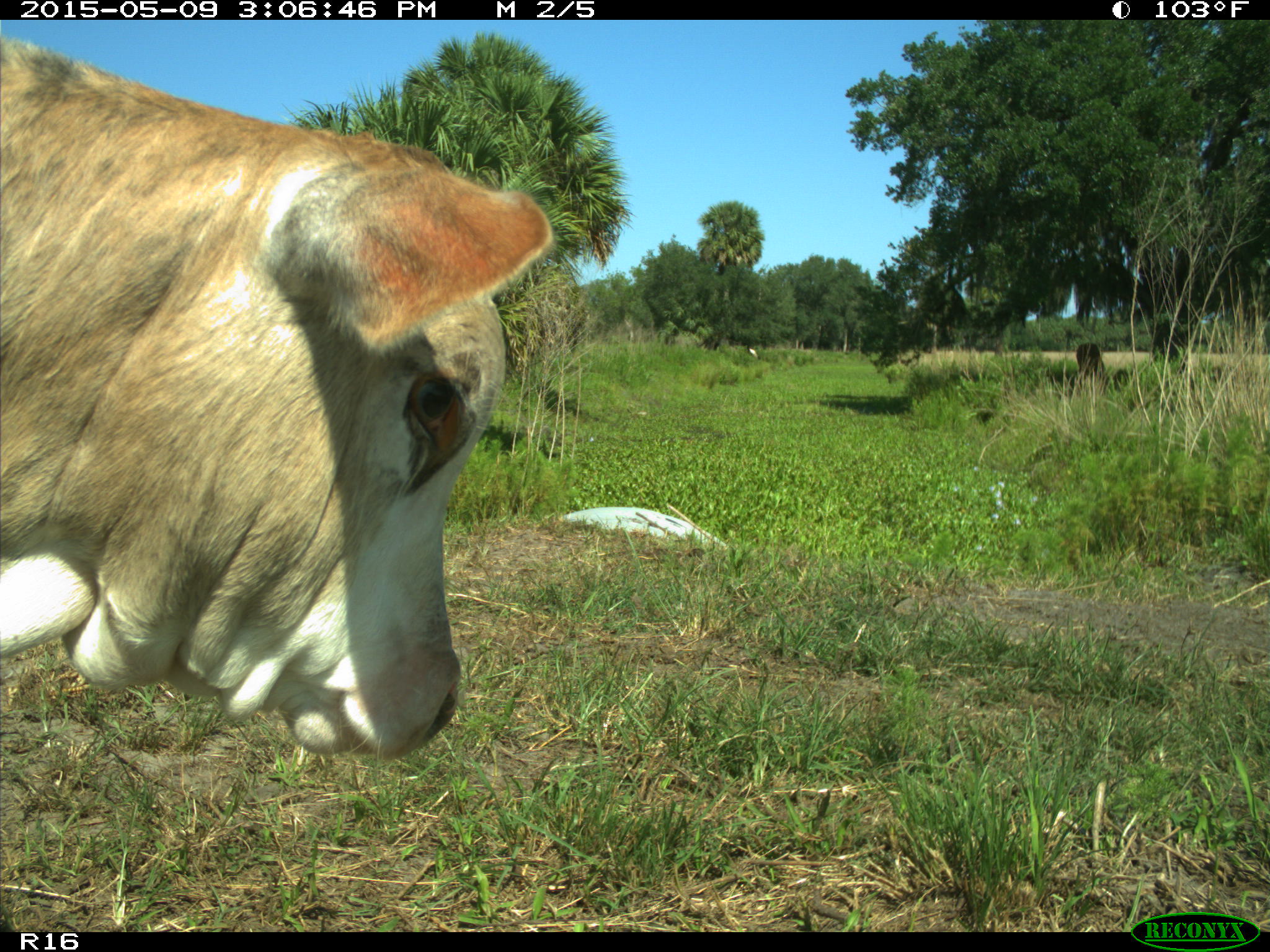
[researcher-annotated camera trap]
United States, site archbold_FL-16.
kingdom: Animalia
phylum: Chordata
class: Mammalia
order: Artiodactyla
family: Bovidae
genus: Bos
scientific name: Bos taurus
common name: domestic cow